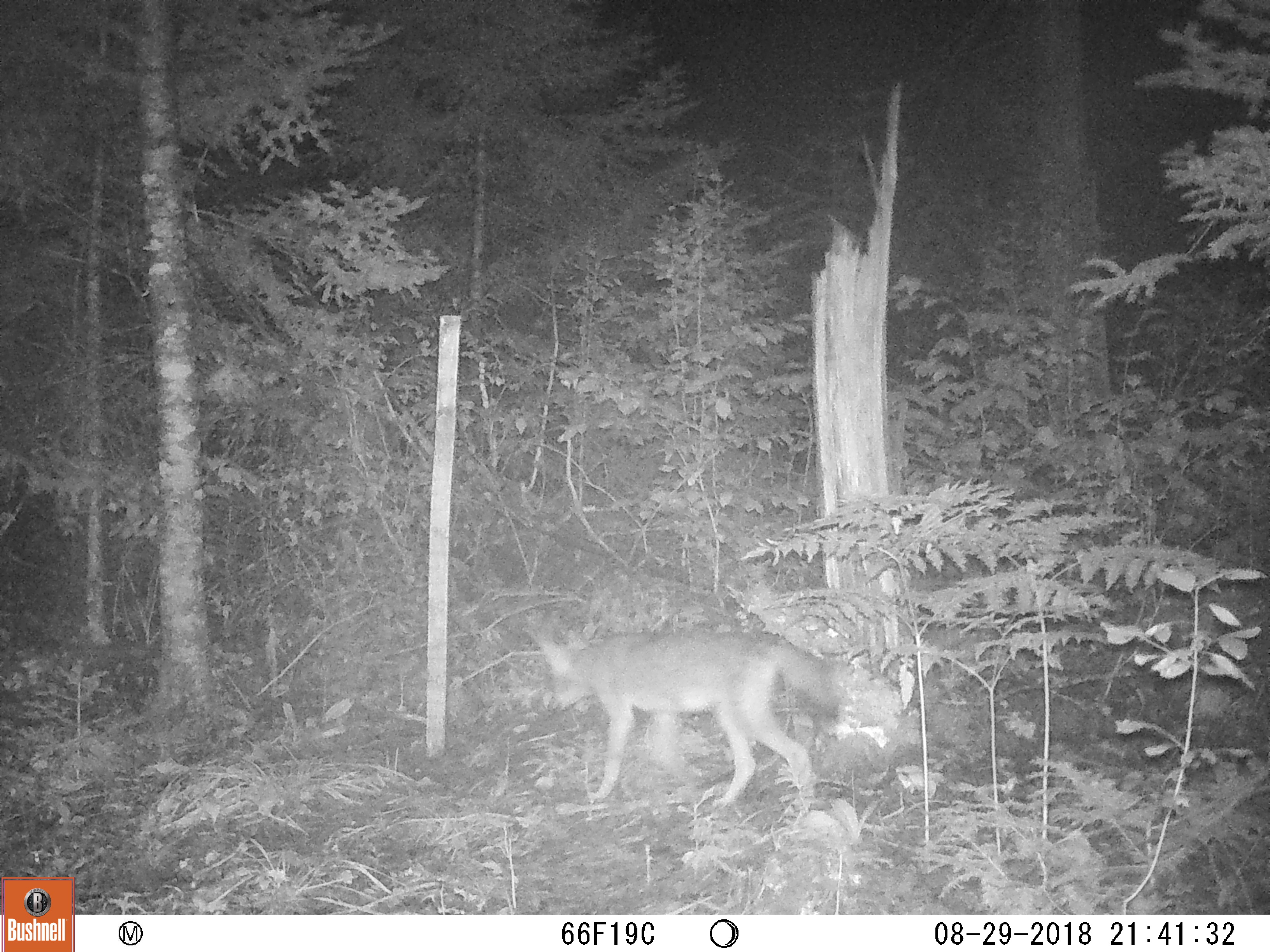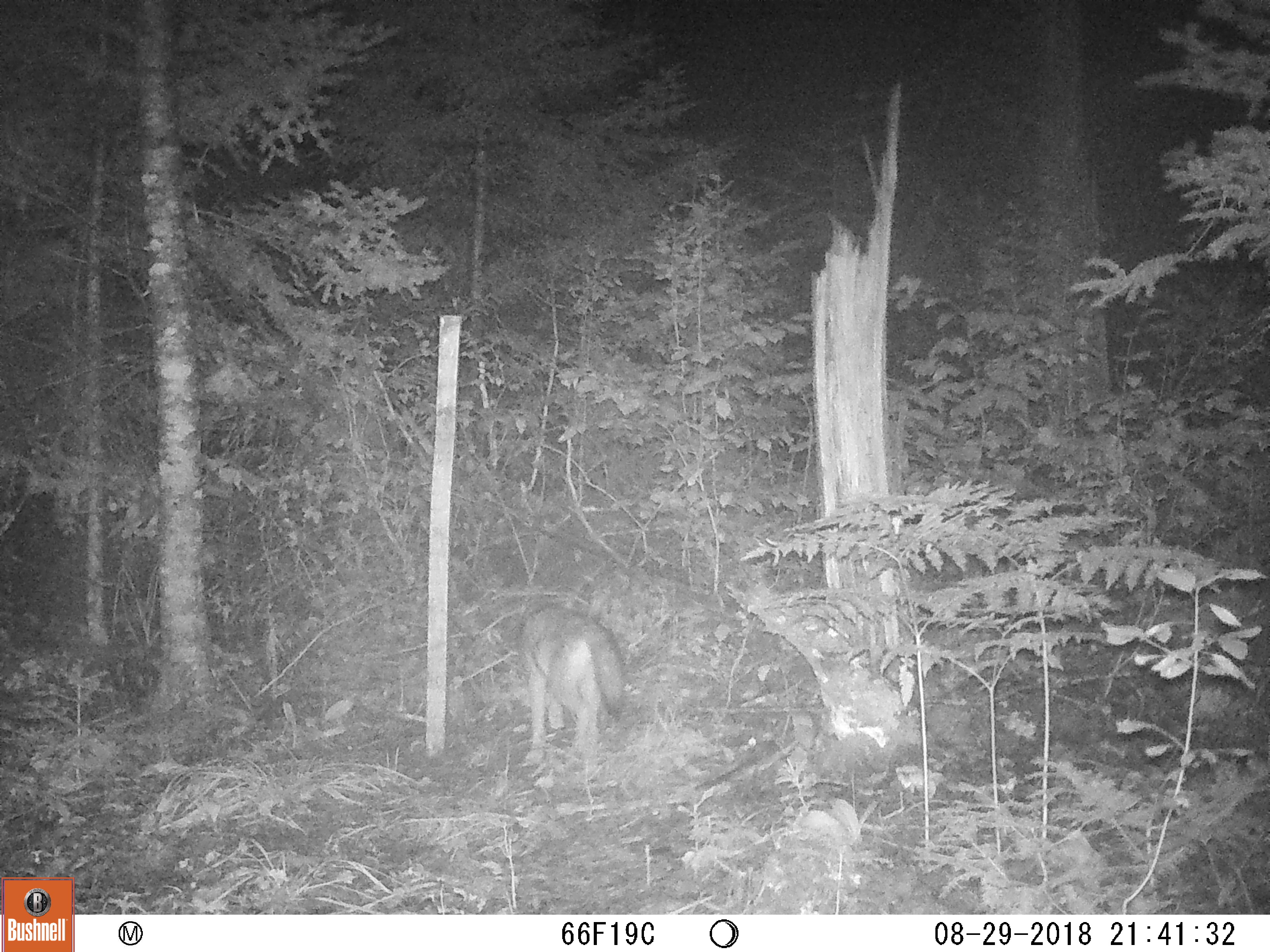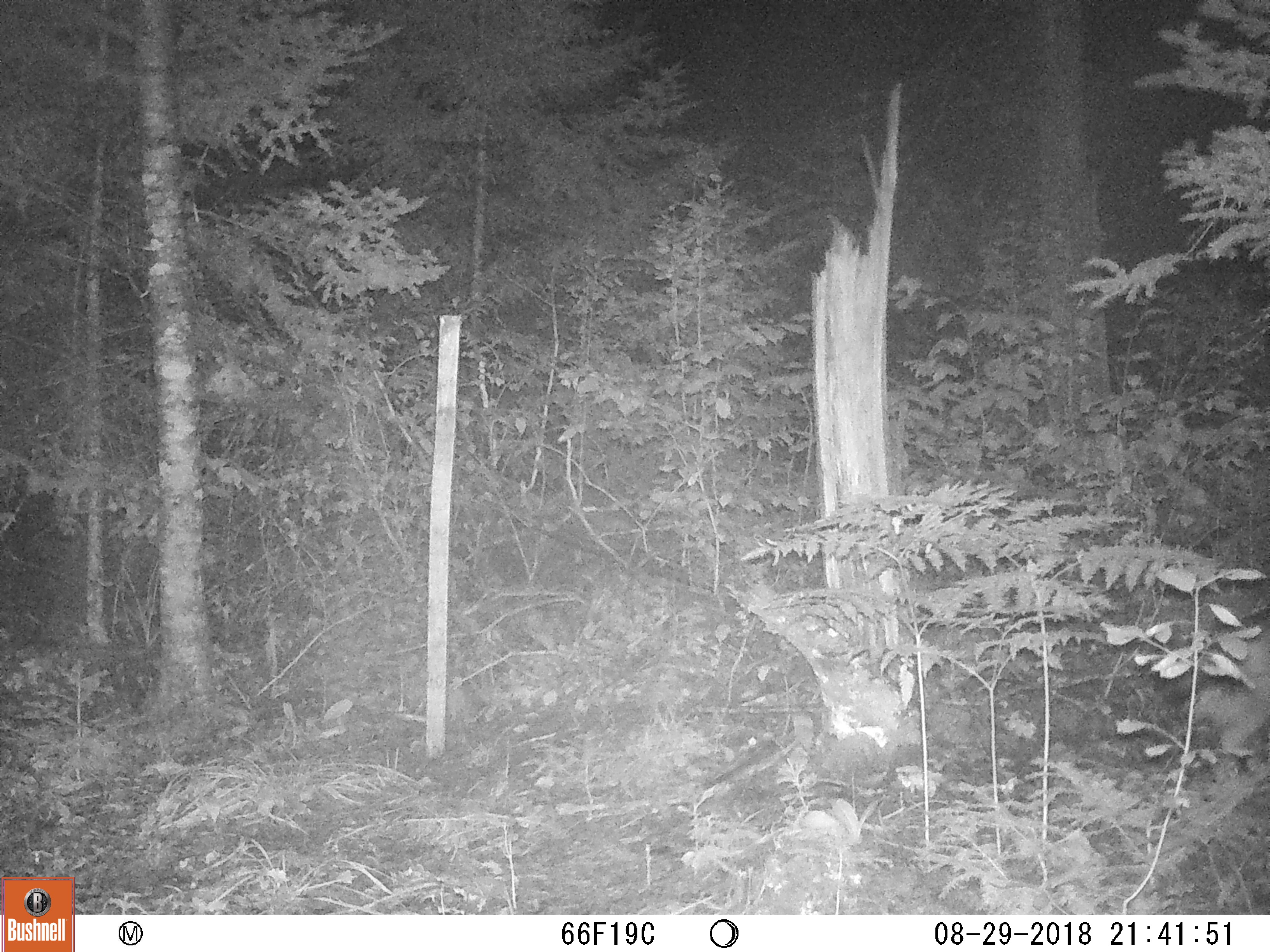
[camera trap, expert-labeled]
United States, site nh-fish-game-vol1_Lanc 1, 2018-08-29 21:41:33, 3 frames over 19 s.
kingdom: Animalia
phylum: Chordata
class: Mammalia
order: Carnivora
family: Canidae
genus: Canis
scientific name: Canis latrans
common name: coyote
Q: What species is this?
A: Coyote (Canis latrans).